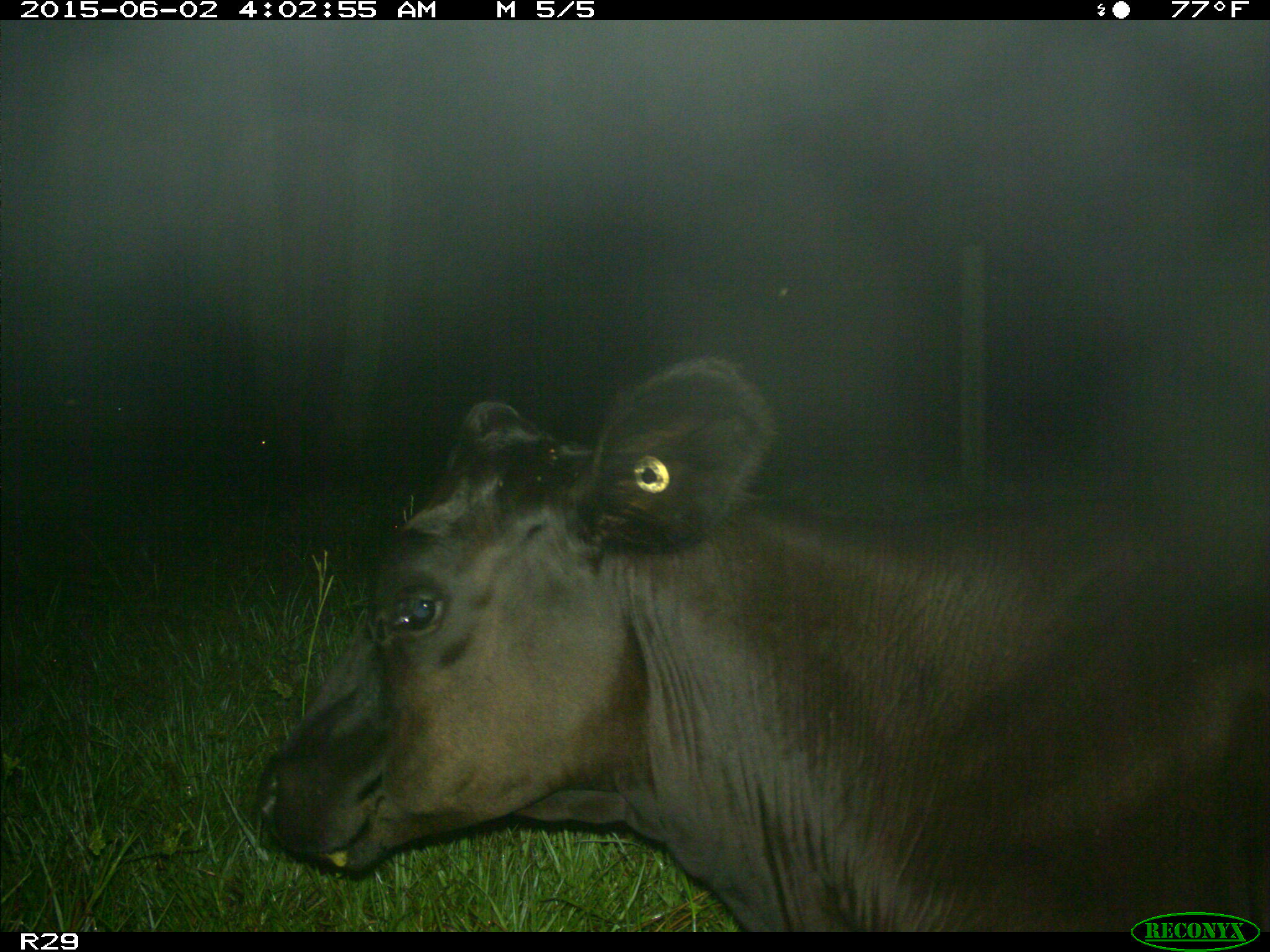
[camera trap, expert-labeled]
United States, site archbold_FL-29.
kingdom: Animalia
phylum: Chordata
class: Mammalia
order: Artiodactyla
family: Bovidae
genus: Bos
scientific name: Bos taurus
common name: domestic cow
Bos taurus (domestic cow).